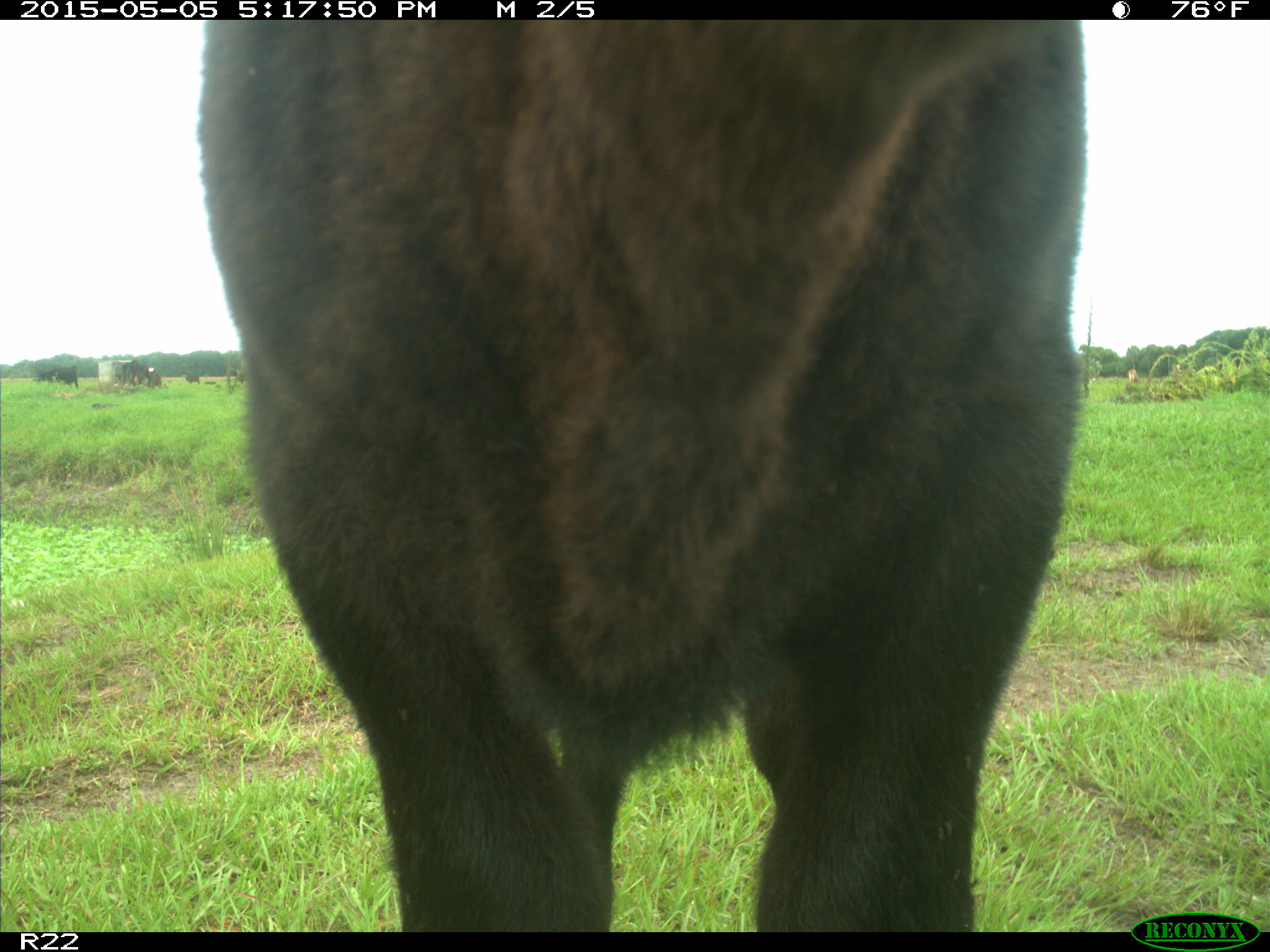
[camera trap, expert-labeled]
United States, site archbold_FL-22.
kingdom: Animalia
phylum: Chordata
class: Mammalia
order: Artiodactyla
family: Bovidae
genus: Bos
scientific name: Bos taurus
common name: domestic cow